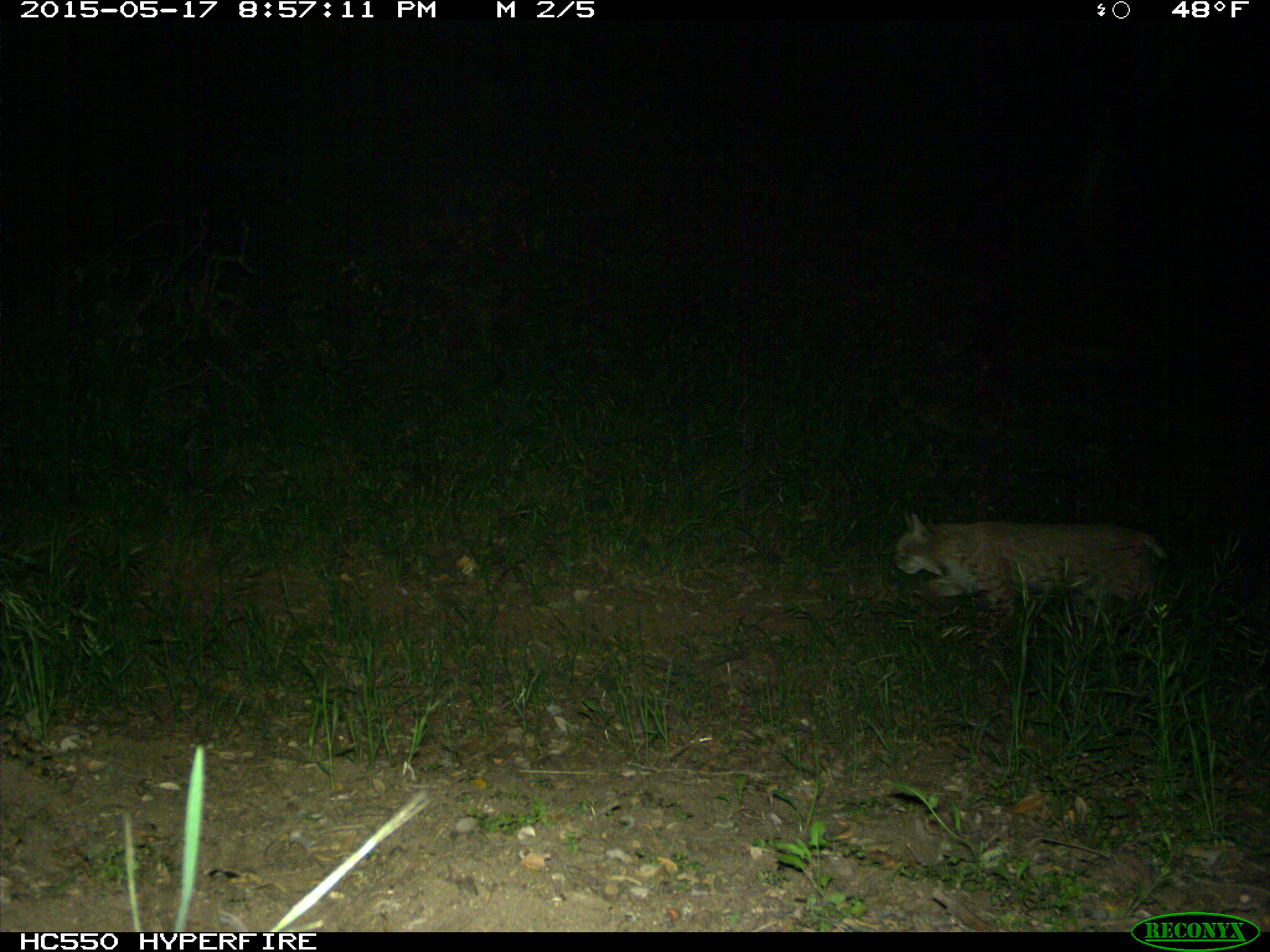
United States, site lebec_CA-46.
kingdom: Animalia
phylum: Chordata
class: Mammalia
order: Carnivora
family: Felidae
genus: Lynx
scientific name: Lynx rufus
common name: bobcat